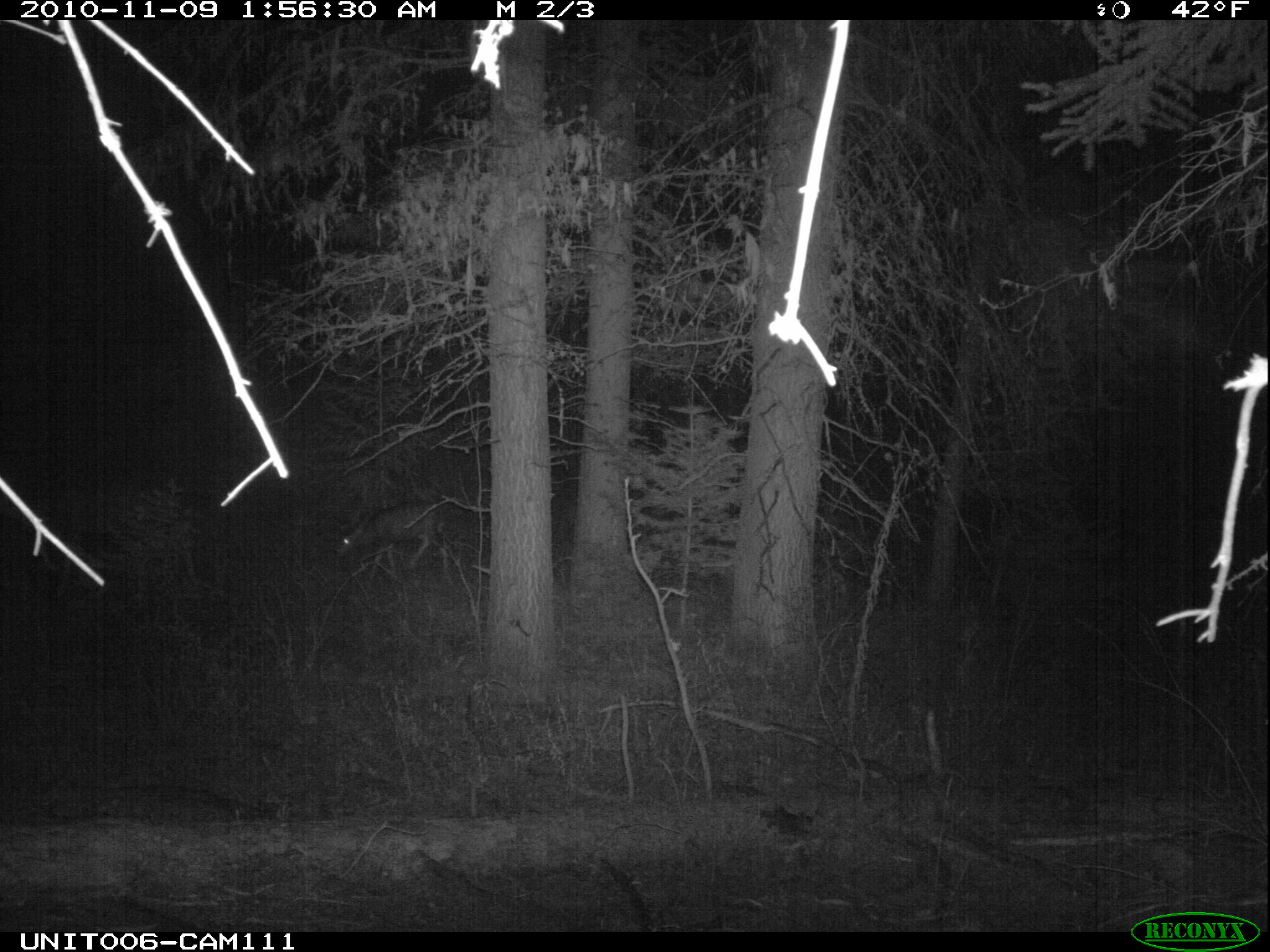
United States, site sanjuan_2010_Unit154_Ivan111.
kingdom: Animalia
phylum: Chordata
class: Mammalia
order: Artiodactyla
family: Cervidae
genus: Odocoileus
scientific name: Odocoileus hemionus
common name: mule deer